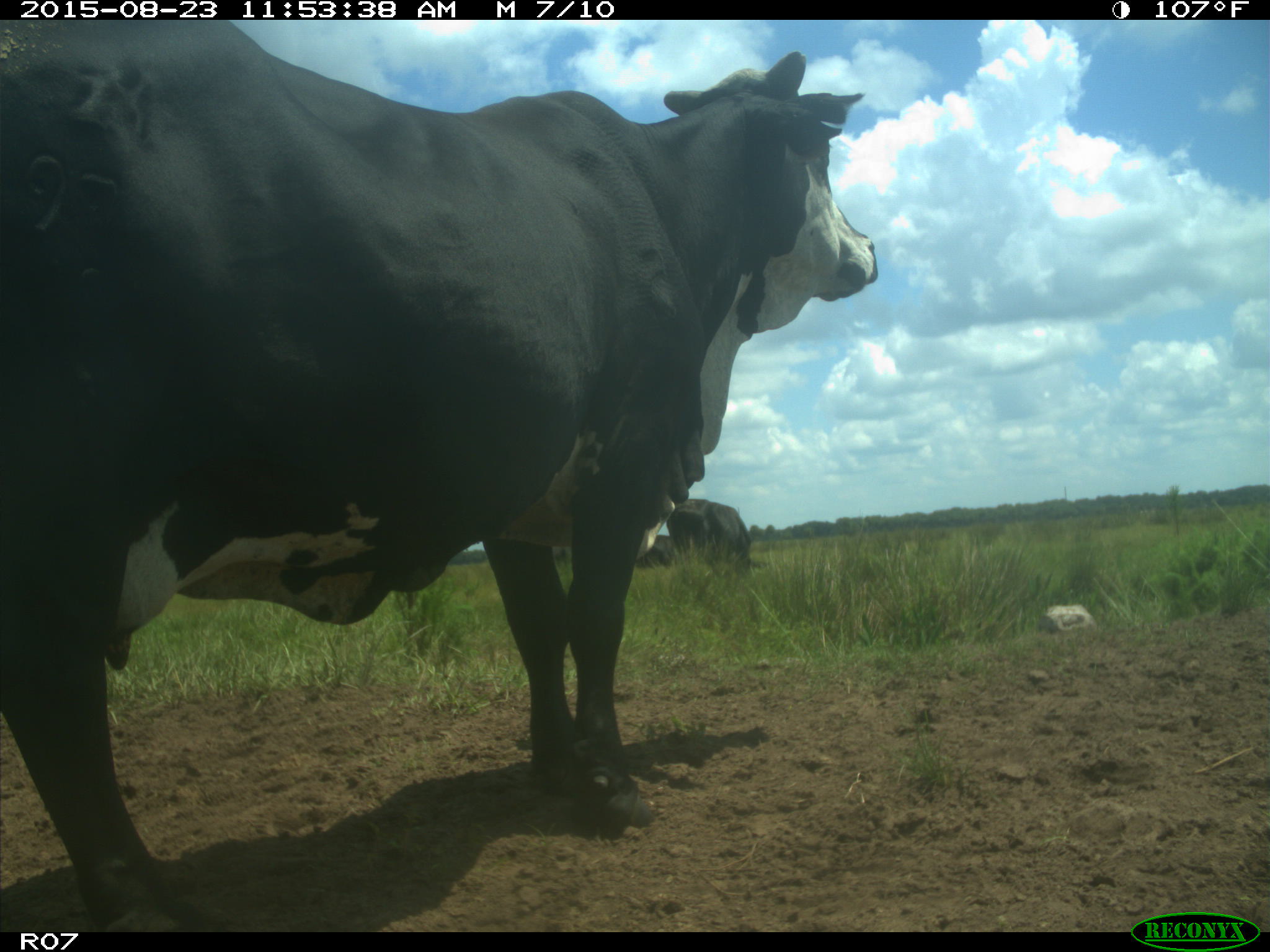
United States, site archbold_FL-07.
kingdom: Animalia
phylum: Chordata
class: Mammalia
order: Artiodactyla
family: Bovidae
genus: Bos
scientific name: Bos taurus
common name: domestic cow